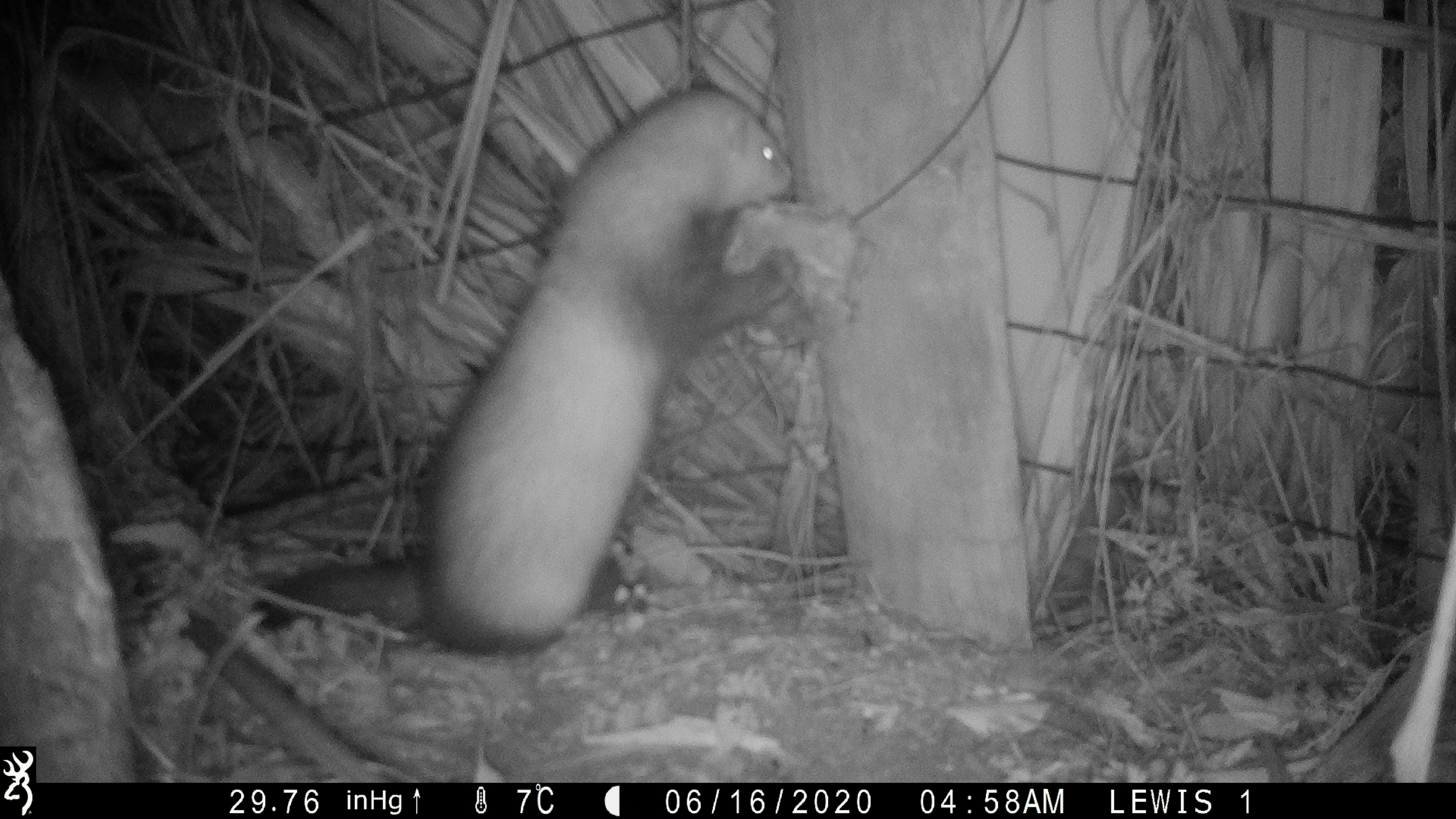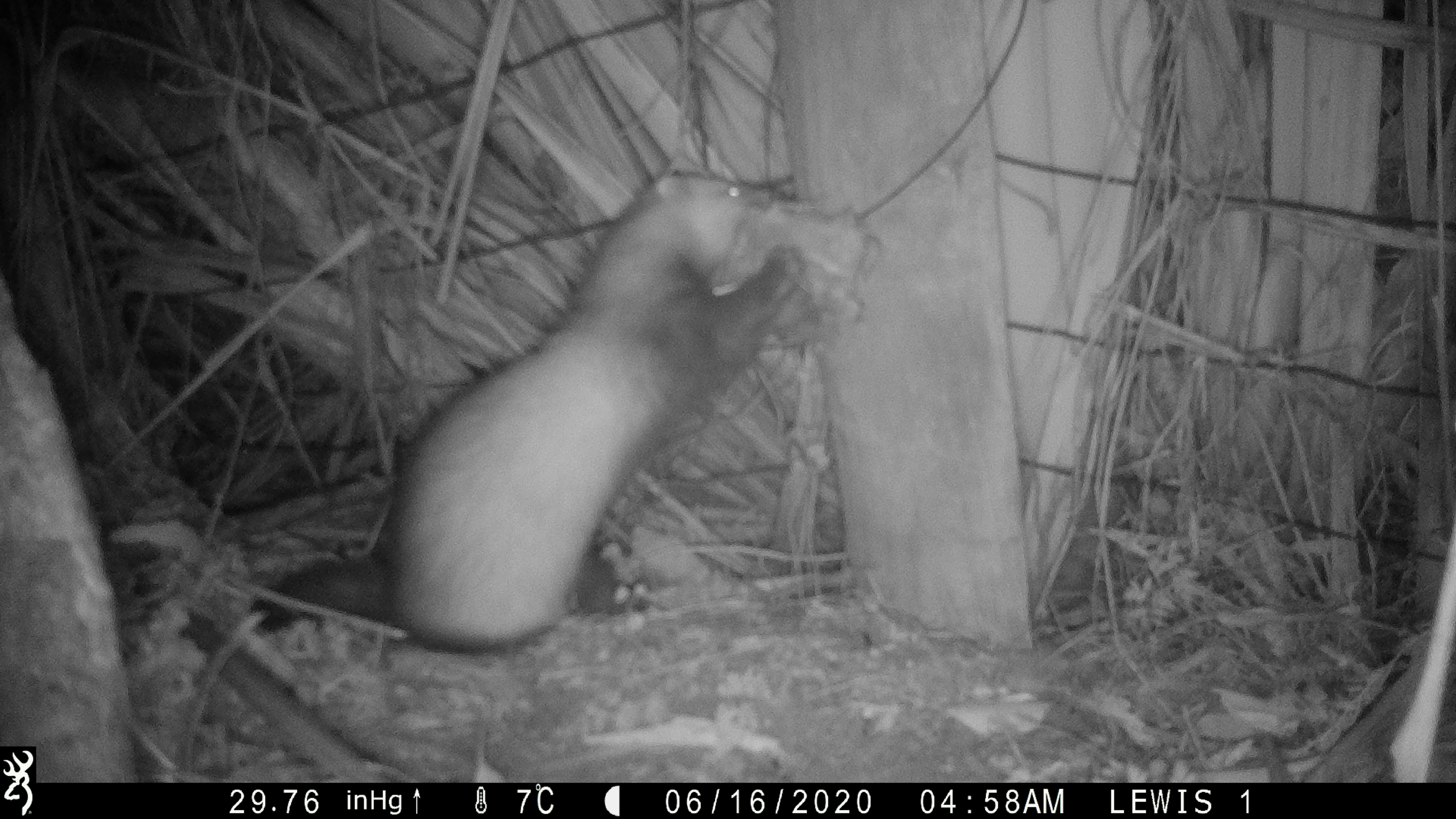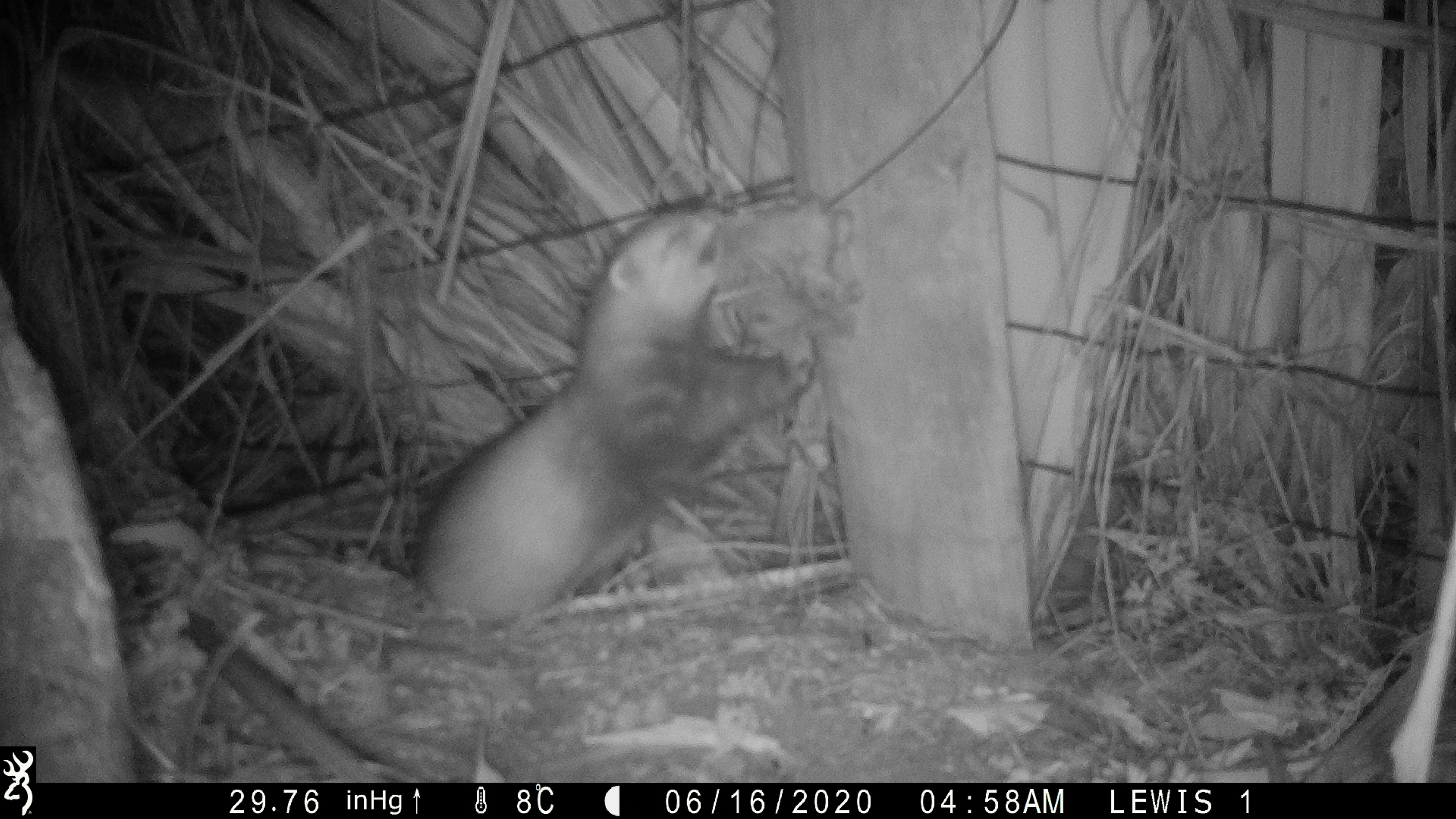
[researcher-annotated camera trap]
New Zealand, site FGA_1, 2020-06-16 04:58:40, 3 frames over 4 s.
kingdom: Animalia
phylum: Chordata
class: Mammalia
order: Carnivora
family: Mustelidae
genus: Mustela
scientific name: Mustela furo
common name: ferret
Ferret (Mustela furo).